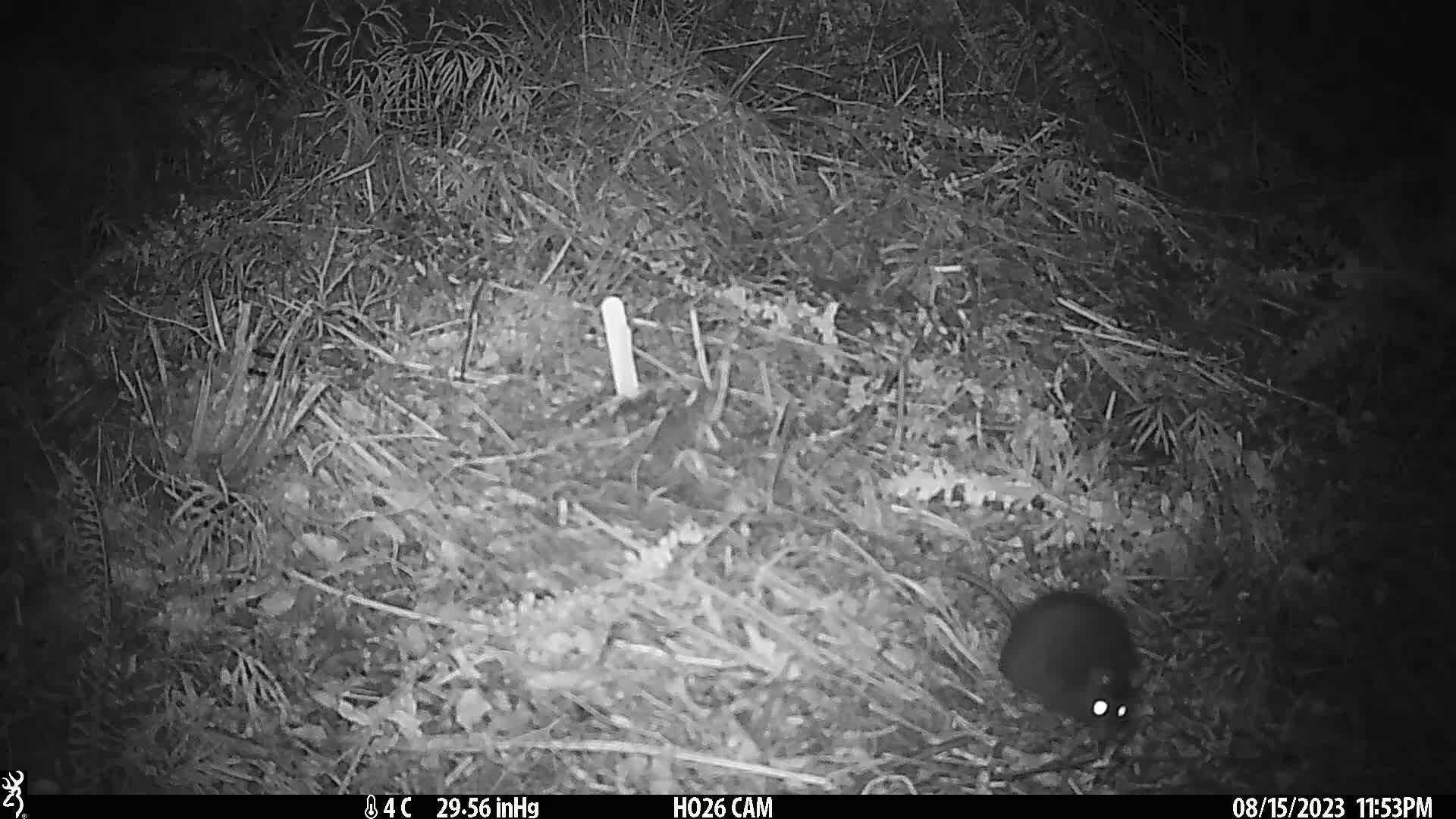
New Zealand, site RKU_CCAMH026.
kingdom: Animalia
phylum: Chordata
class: Mammalia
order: Rodentia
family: Muridae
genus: Rattus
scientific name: Rattus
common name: rat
Rat (Rattus).